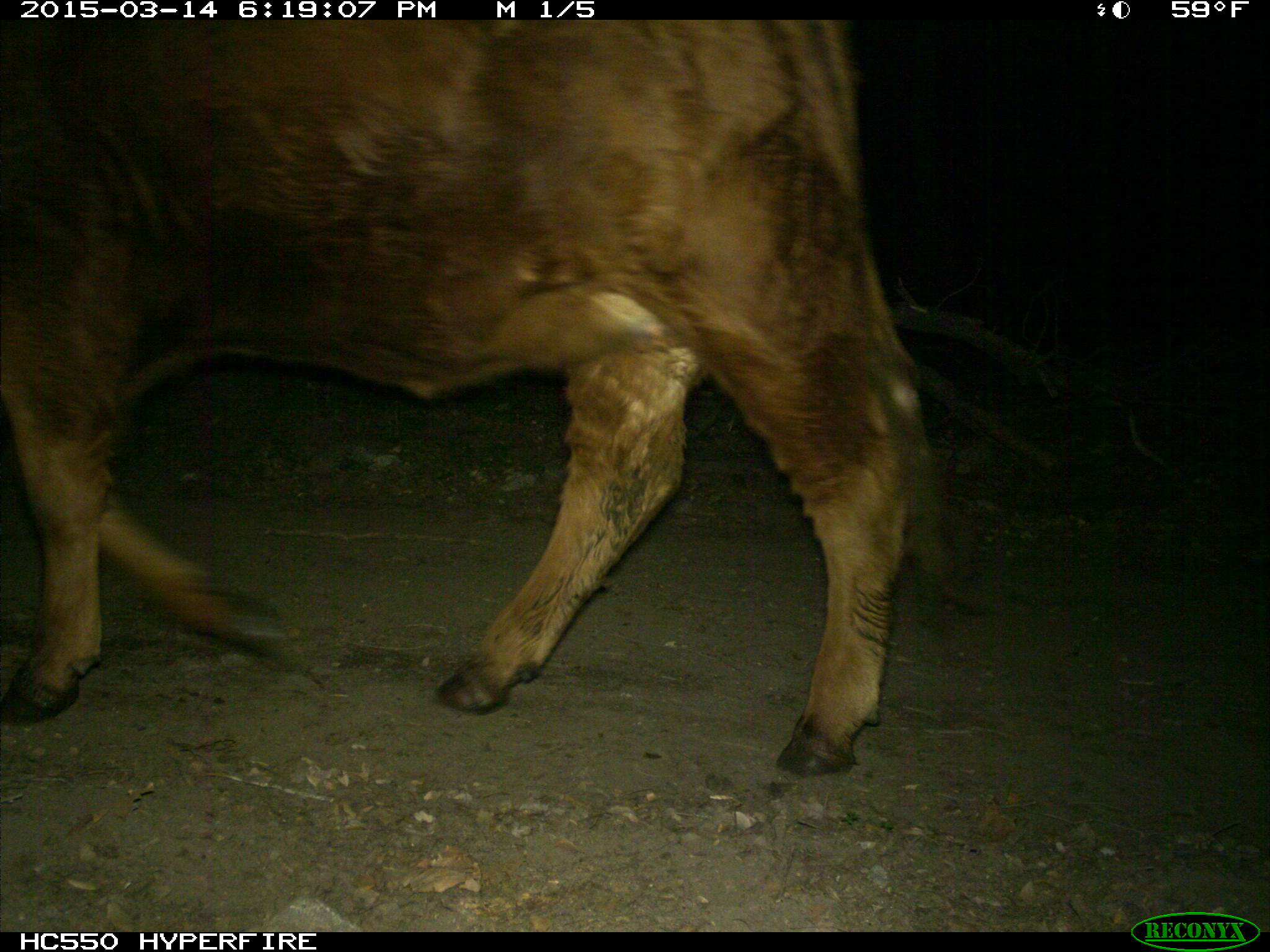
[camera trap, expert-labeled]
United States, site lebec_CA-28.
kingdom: Animalia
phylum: Chordata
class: Mammalia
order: Artiodactyla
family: Bovidae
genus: Bos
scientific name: Bos taurus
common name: domestic cow